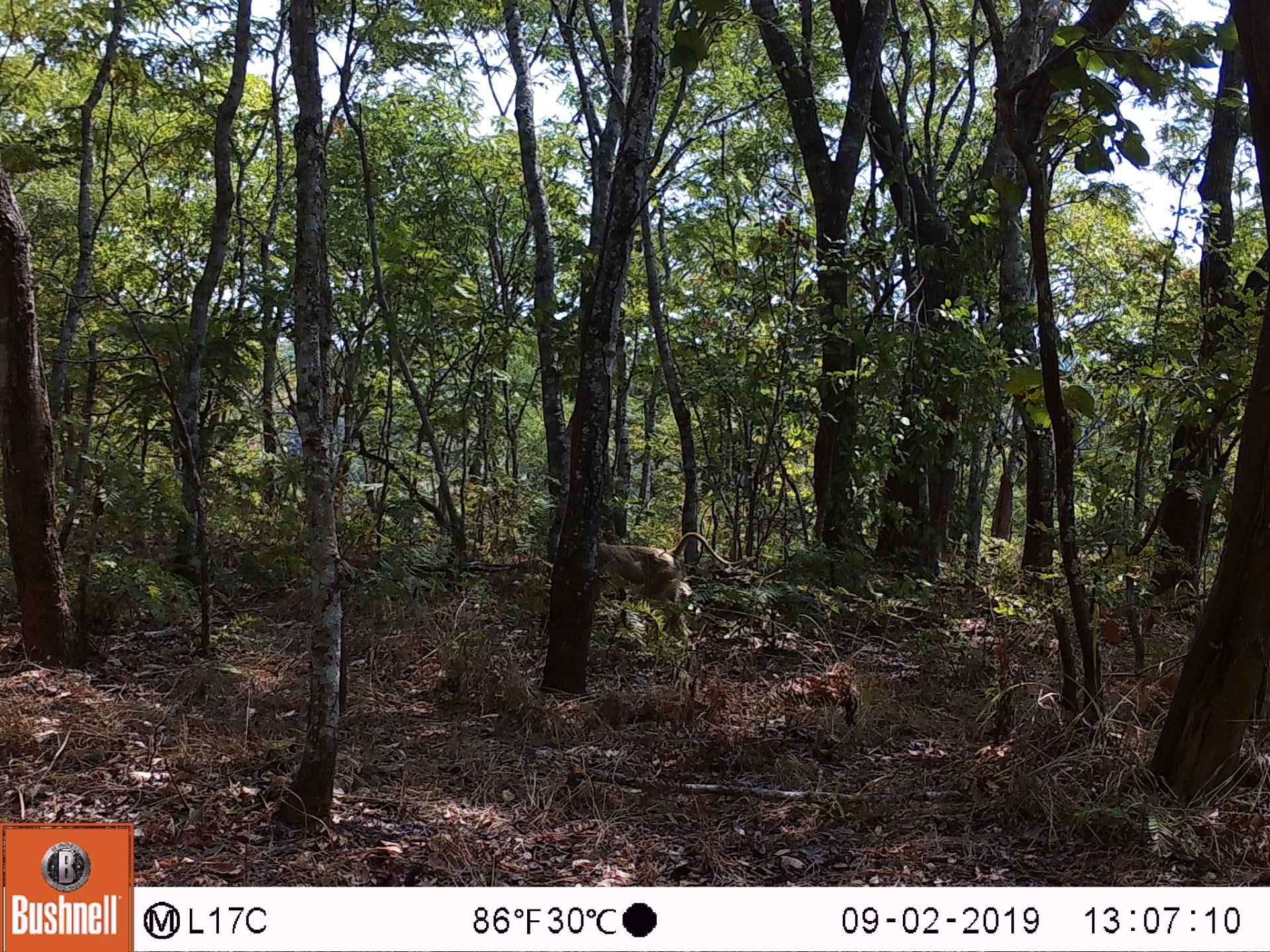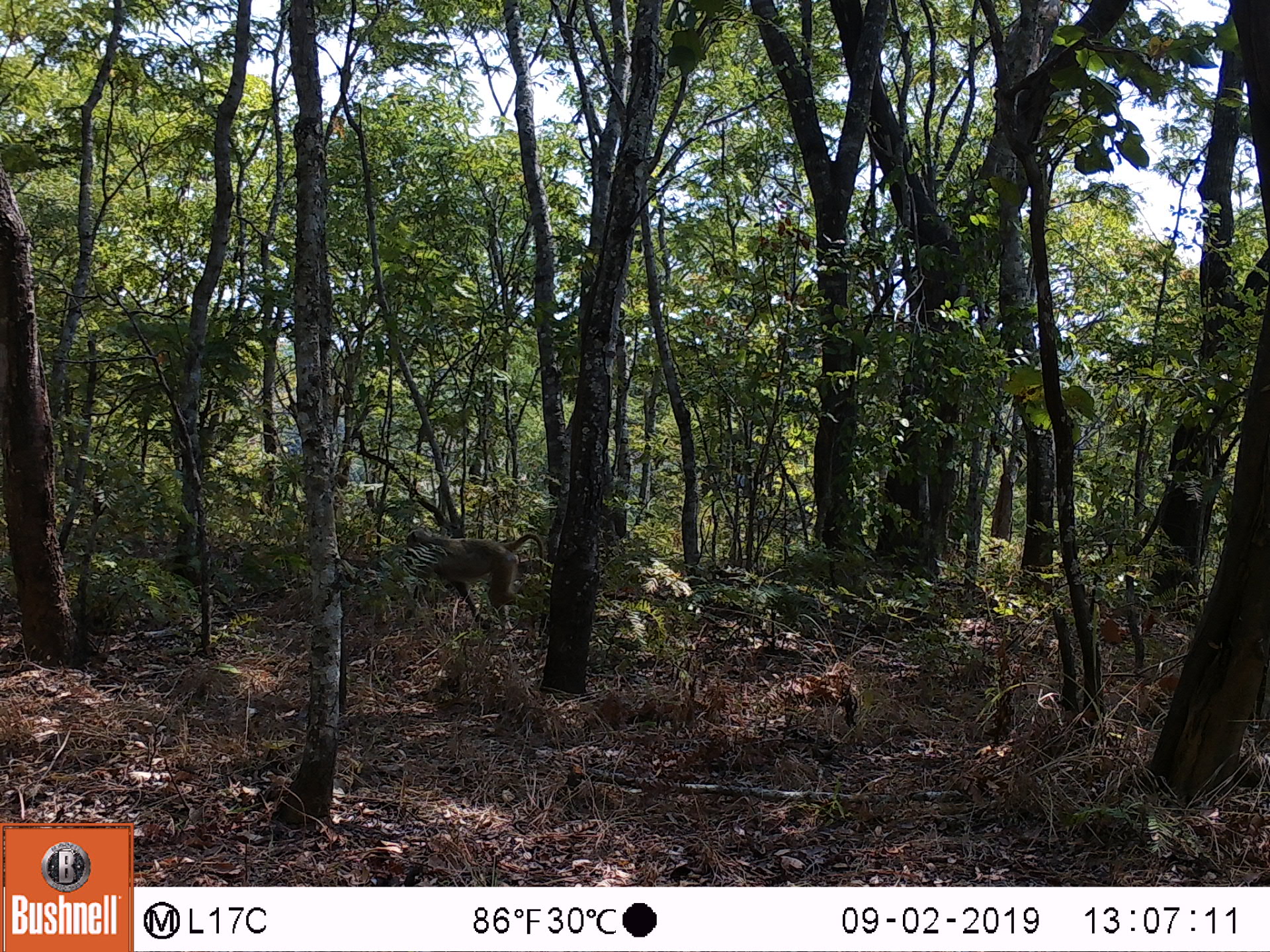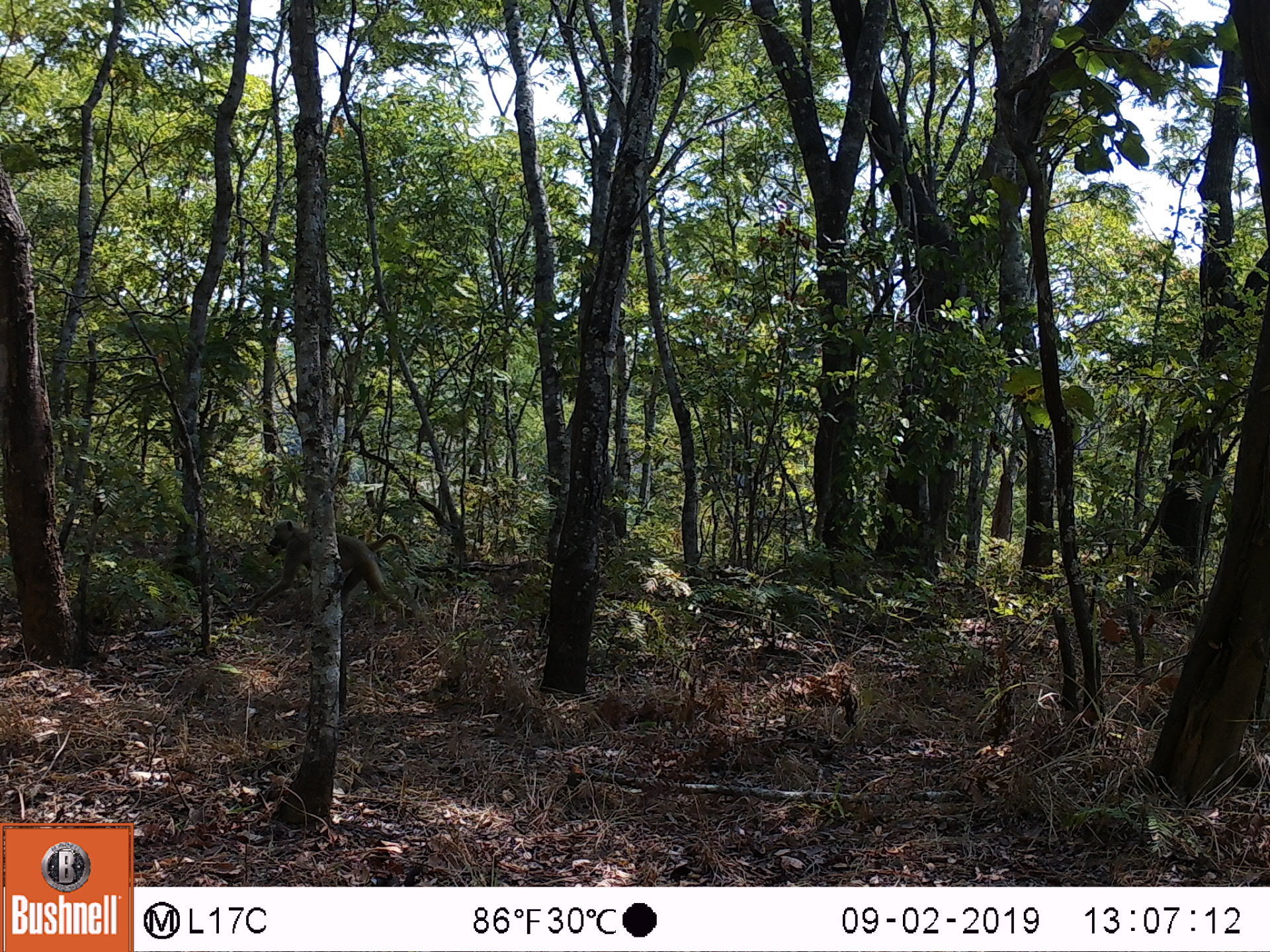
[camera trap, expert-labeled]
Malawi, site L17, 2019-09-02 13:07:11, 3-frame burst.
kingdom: Animalia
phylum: Chordata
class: Mammalia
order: Primates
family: Cercopithecidae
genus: Papio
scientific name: Papio cynocephalus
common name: yellow baboon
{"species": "yellow baboon (Papio cynocephalus)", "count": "1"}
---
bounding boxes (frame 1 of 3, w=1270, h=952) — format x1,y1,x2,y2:
yellow baboon: 597,530,737,617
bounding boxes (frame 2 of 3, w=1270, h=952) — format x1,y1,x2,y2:
yellow baboon: 393,525,546,636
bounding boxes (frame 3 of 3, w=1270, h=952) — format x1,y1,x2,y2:
yellow baboon: 239,518,416,617